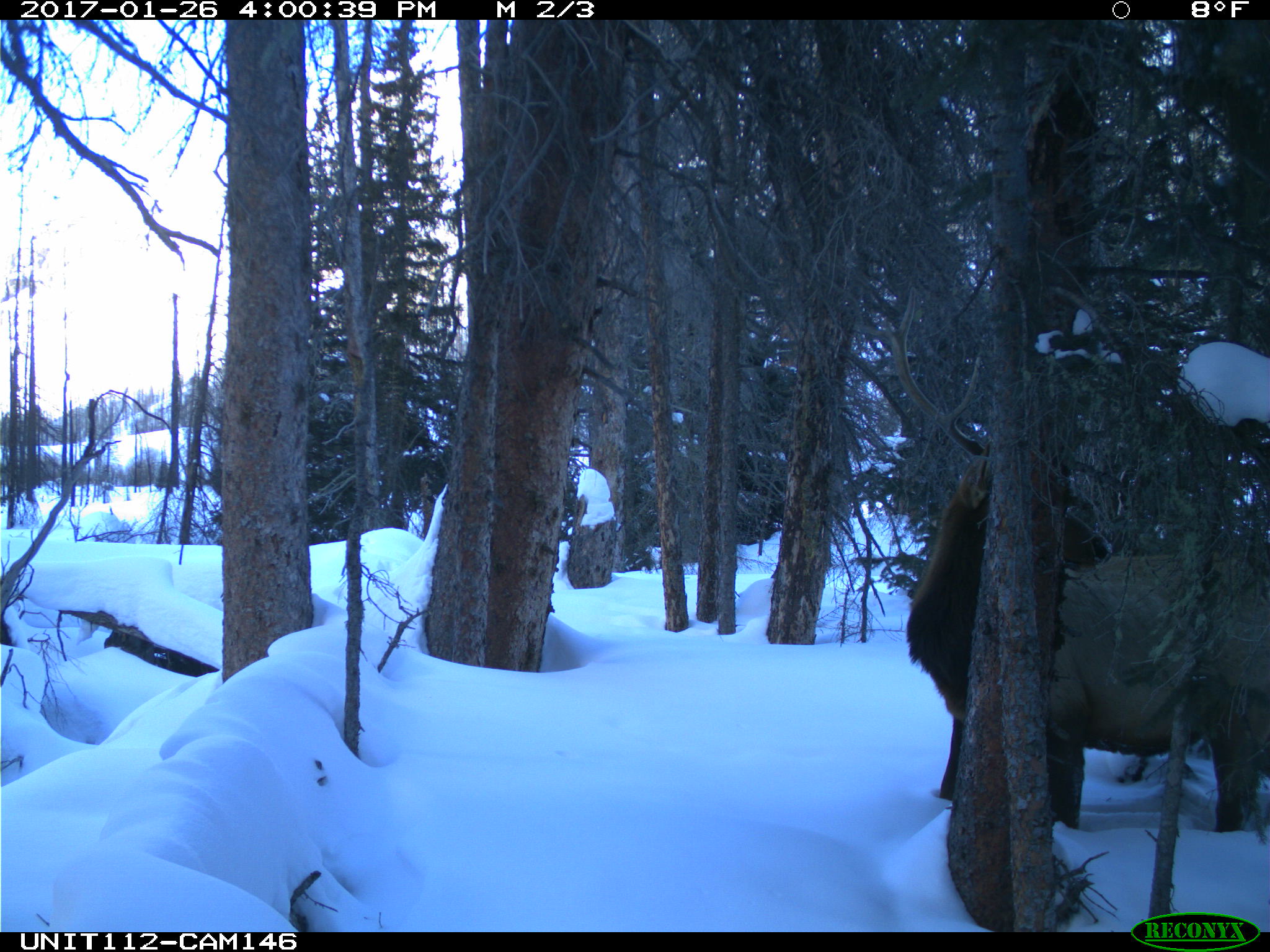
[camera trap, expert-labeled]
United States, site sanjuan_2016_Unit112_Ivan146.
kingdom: Animalia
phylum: Chordata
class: Mammalia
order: Artiodactyla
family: Cervidae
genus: Cervus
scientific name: Cervus elaphus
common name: red deer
Cervus elaphus (red deer).